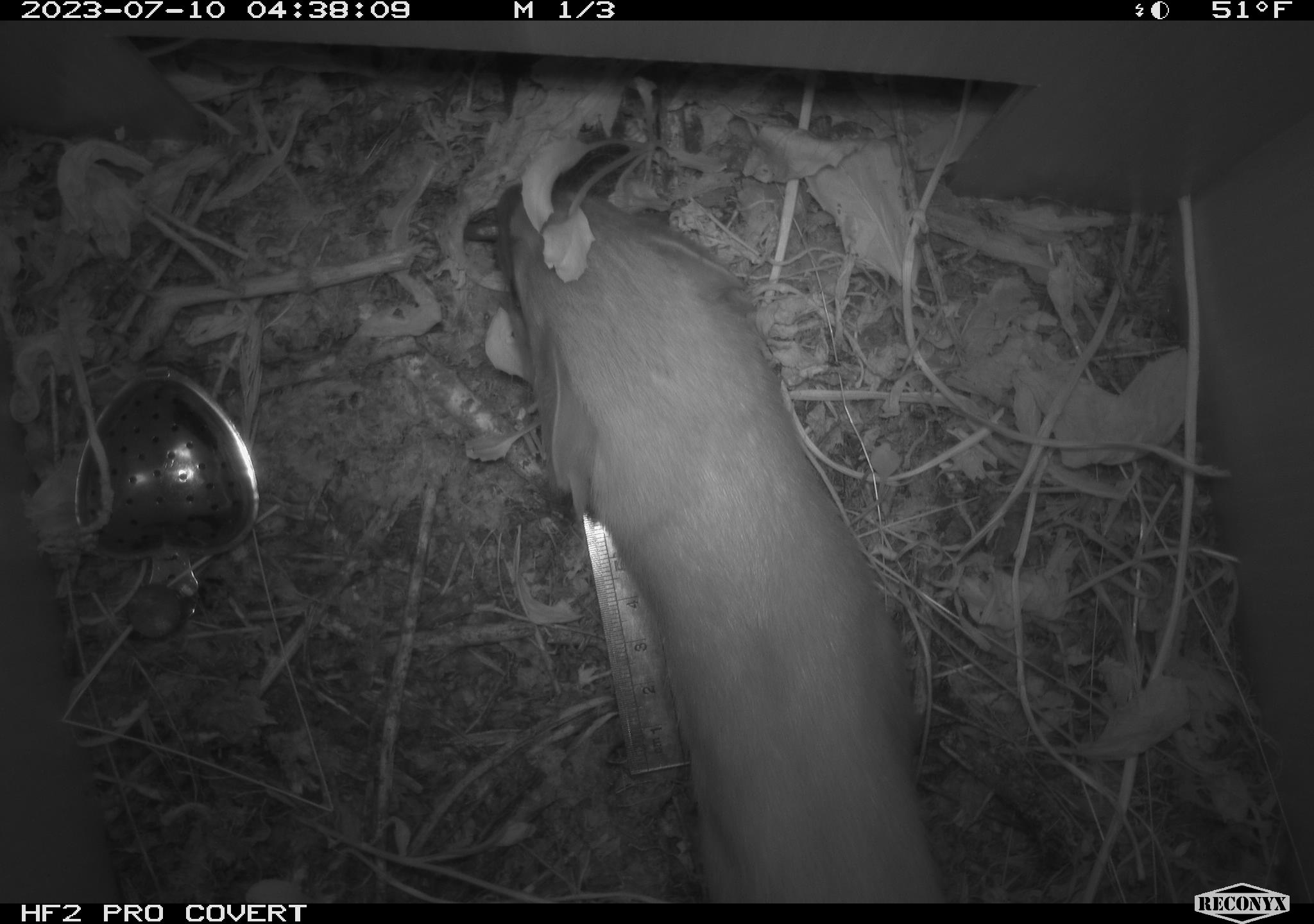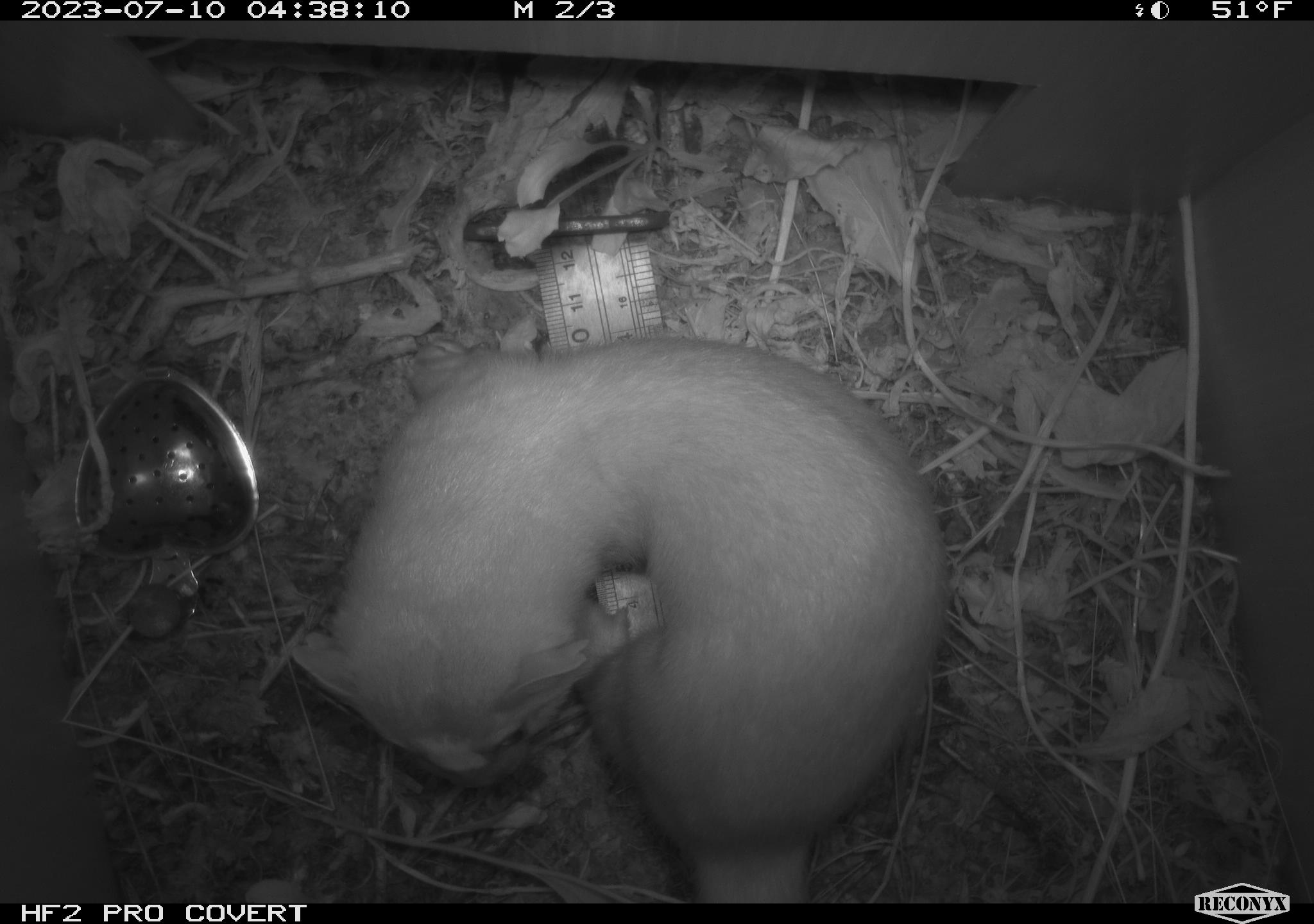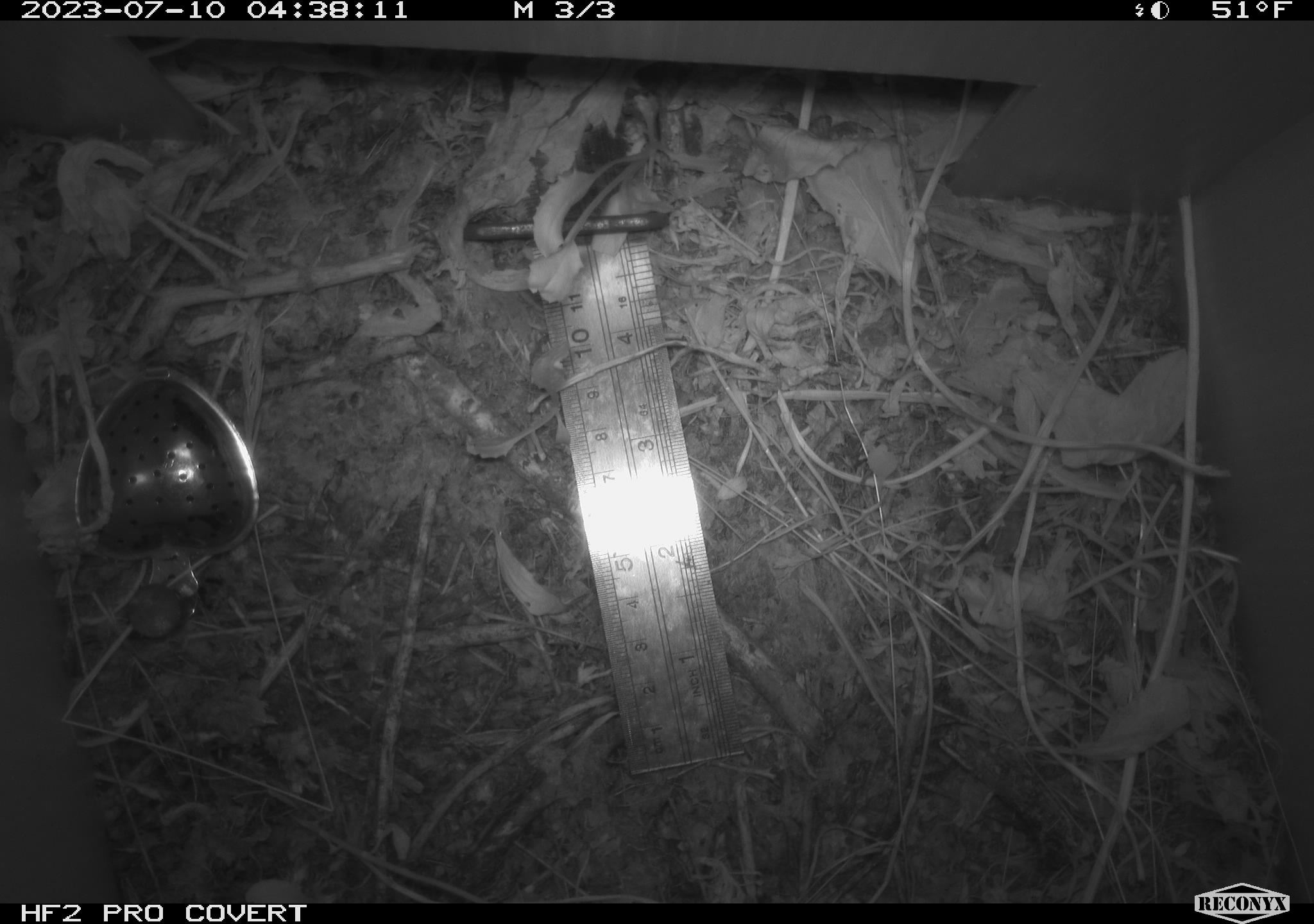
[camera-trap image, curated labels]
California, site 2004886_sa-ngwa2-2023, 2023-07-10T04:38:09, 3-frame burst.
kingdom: Animalia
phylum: Chordata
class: Mammalia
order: Carnivora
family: Mustelidae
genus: Neogale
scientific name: Neogale frenata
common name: long-tailed weasel